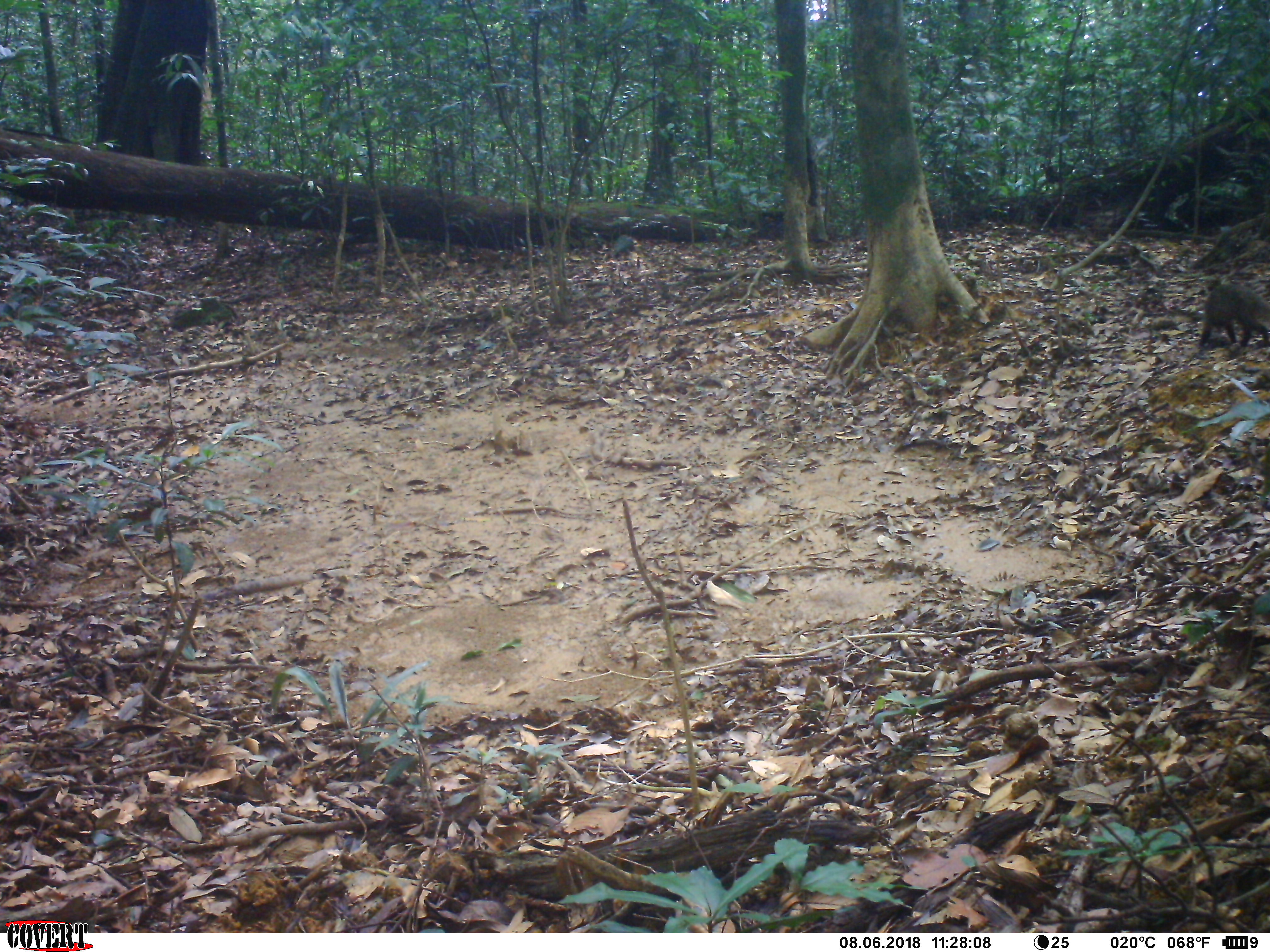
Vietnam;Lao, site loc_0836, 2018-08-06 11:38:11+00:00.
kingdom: Animalia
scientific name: Animalia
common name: animal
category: unidentified animal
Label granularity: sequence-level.